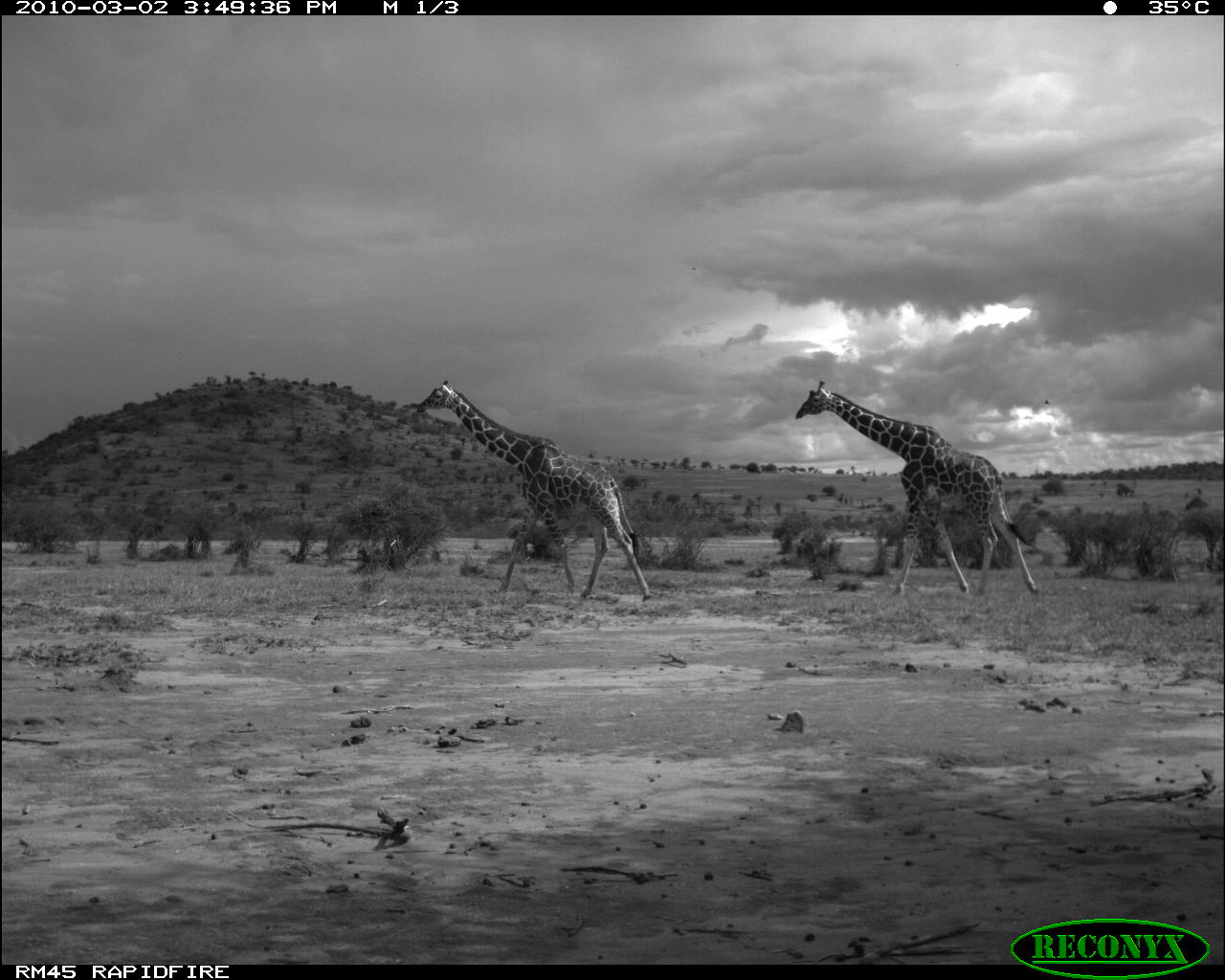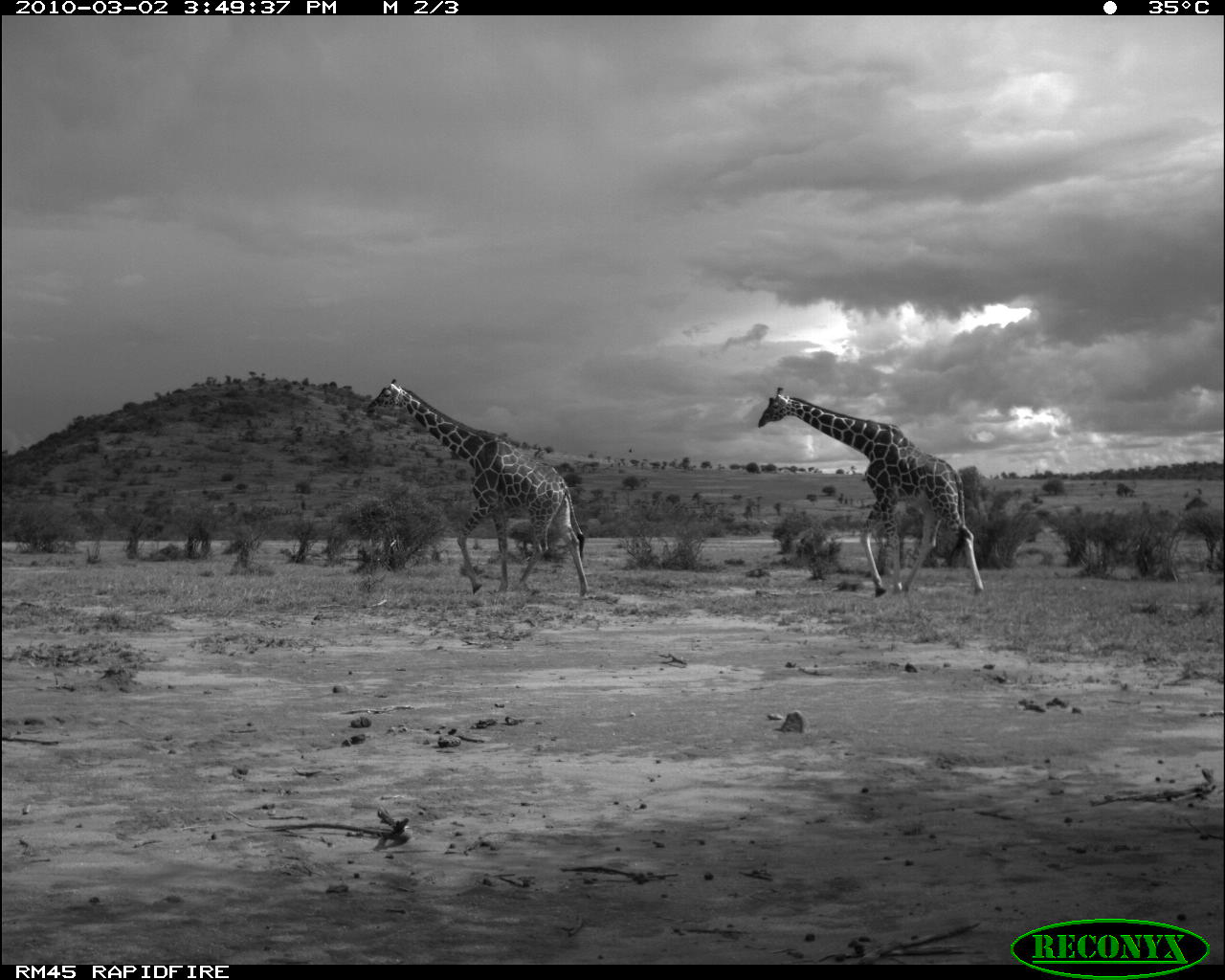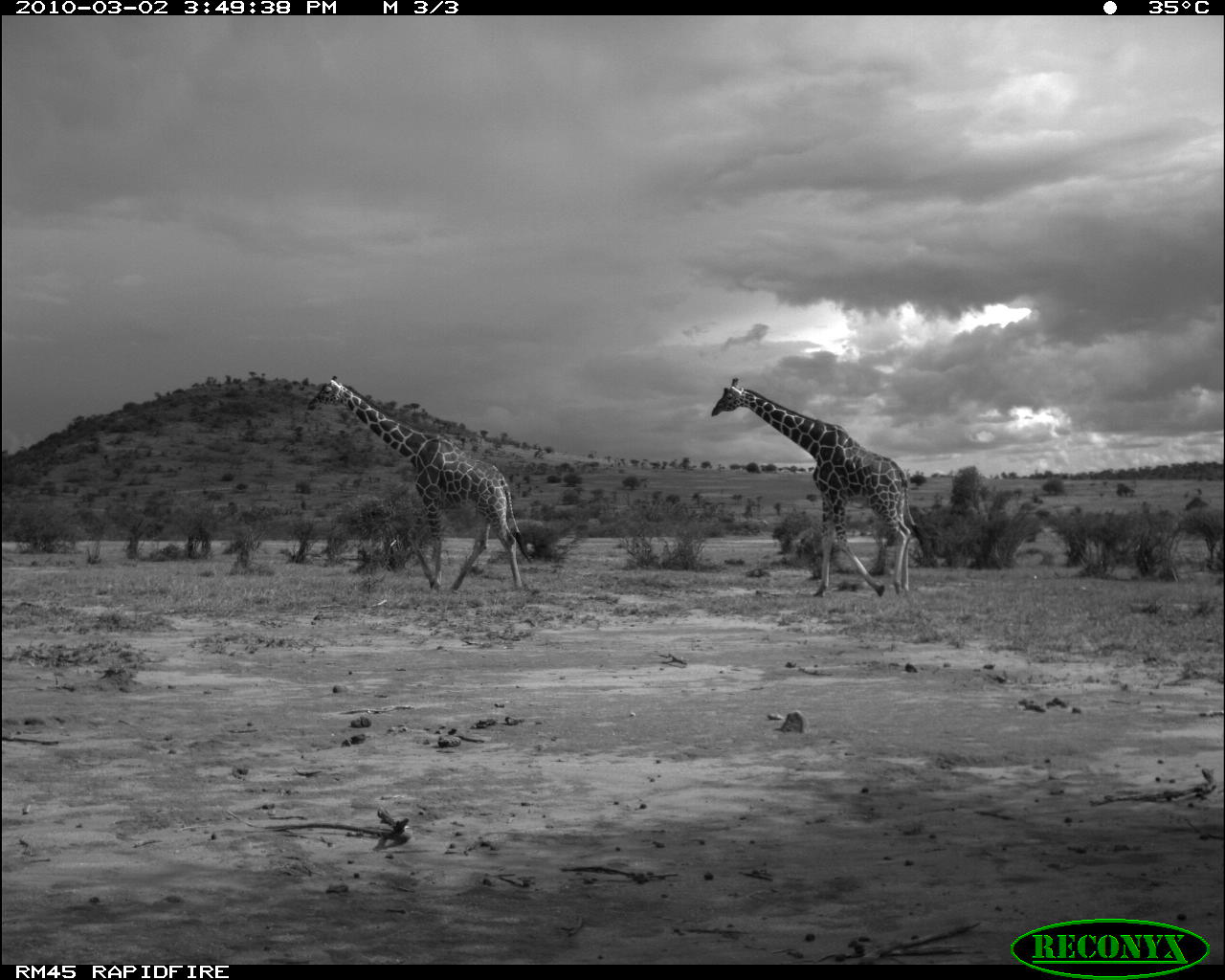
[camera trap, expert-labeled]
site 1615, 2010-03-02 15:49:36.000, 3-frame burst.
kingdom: Animalia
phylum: Chordata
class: Mammalia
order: Artiodactyla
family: Giraffidae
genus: Giraffa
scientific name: Giraffa camelopardalis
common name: giraffe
Giraffa camelopardalis (giraffe), count 2.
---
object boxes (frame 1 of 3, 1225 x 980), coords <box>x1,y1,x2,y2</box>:
giraffa camelopardalis: <box>796,381,1041,597</box>; <box>416,381,654,603</box>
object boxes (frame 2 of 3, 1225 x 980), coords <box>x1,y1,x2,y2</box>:
giraffa camelopardalis: <box>364,376,589,602</box>; <box>757,386,985,597</box>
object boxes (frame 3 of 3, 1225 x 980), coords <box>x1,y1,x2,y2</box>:
giraffa camelopardalis: <box>306,376,533,595</box>; <box>710,376,918,598</box>